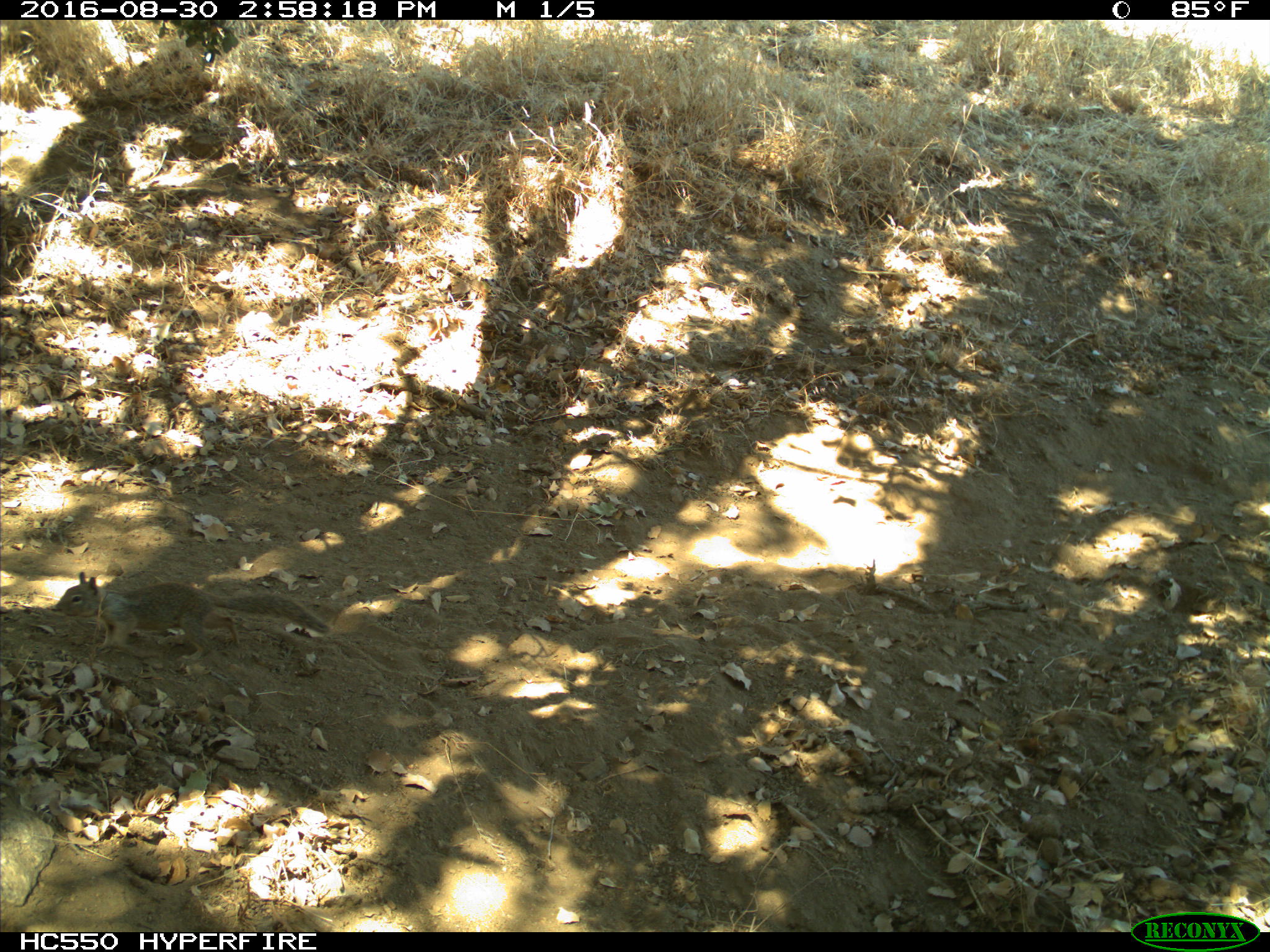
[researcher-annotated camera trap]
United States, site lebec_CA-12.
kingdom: Animalia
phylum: Chordata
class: Mammalia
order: Rodentia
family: Sciuridae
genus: Otospermophilus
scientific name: Otospermophilus beecheyi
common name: california ground squirrel